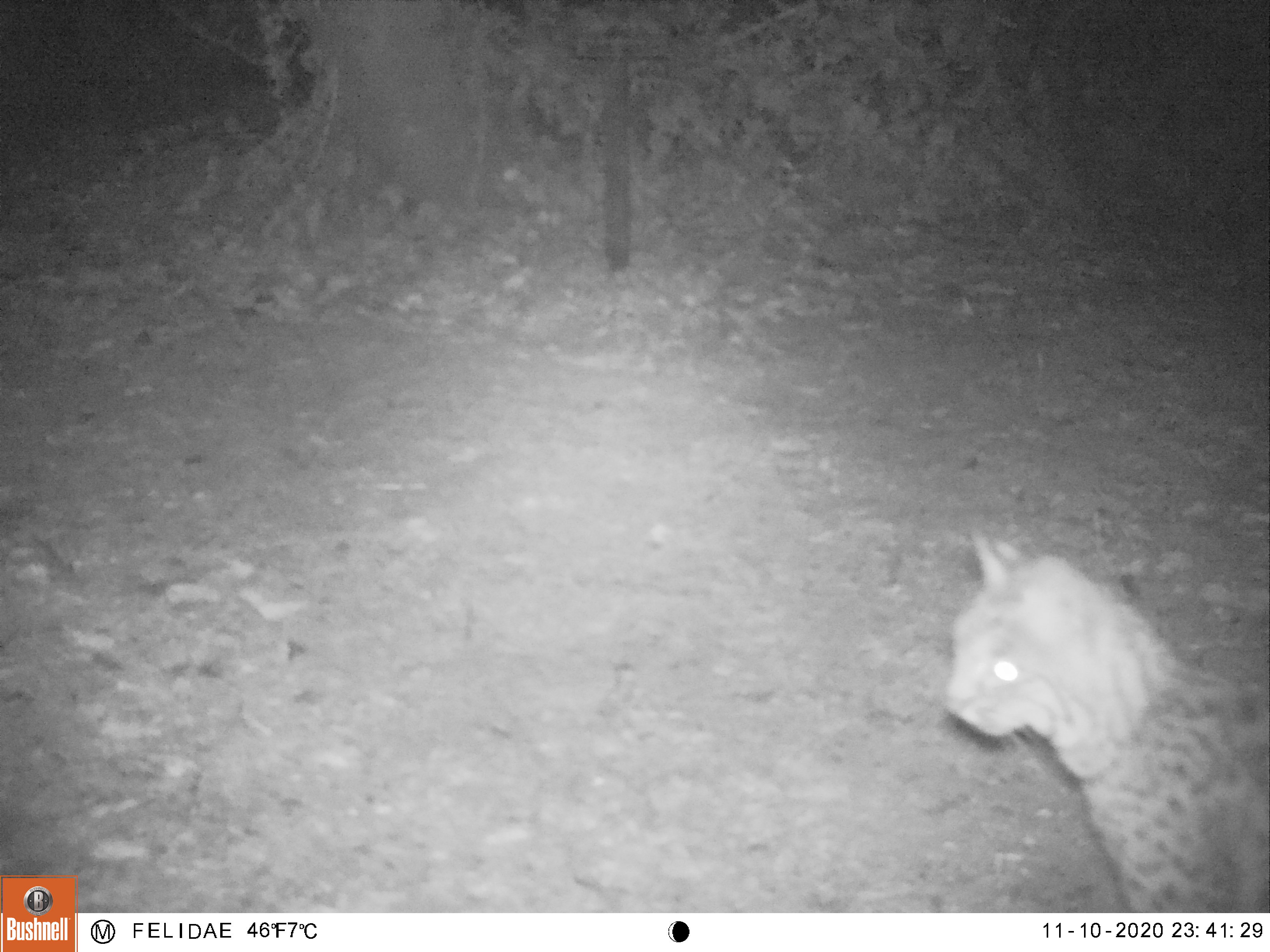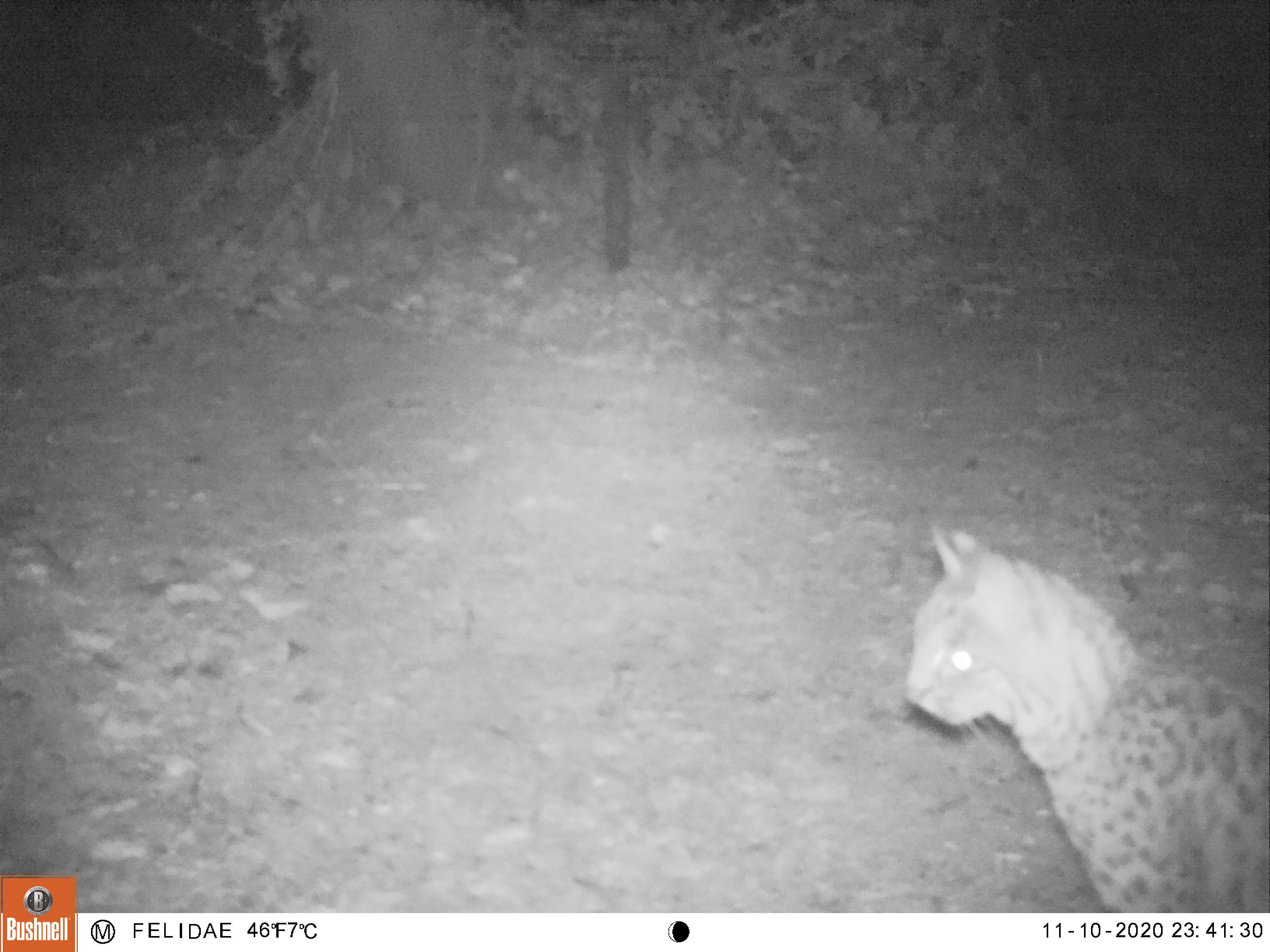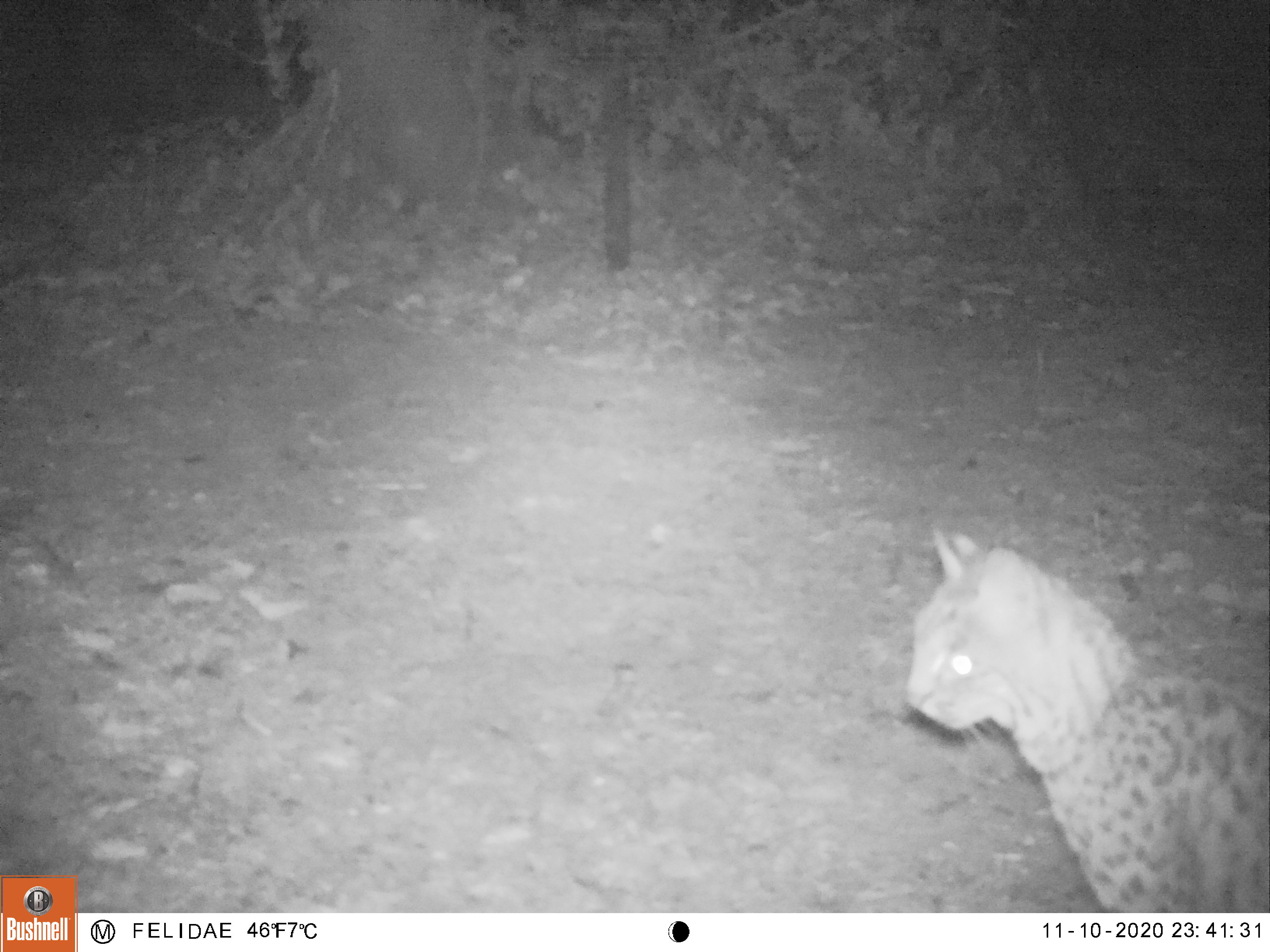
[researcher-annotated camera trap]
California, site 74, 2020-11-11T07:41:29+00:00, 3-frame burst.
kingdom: Animalia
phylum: Chordata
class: Mammalia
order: Carnivora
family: Felidae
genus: Lynx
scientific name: Lynx rufus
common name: bobcat